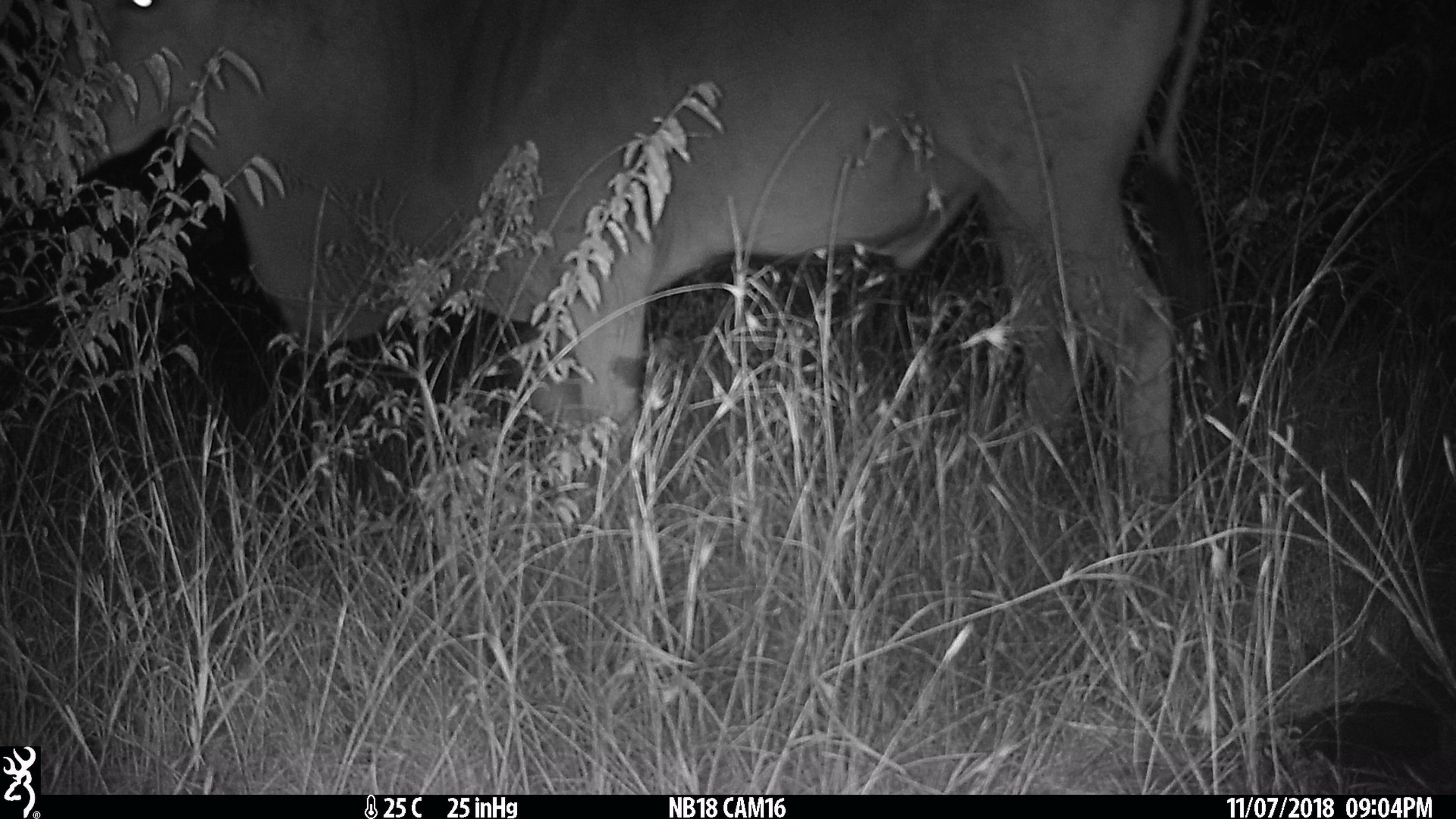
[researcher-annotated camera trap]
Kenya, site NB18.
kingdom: Animalia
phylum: Chordata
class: Mammalia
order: Artiodactyla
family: Bovidae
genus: Tragelaphus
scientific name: Tragelaphus oryx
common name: eland